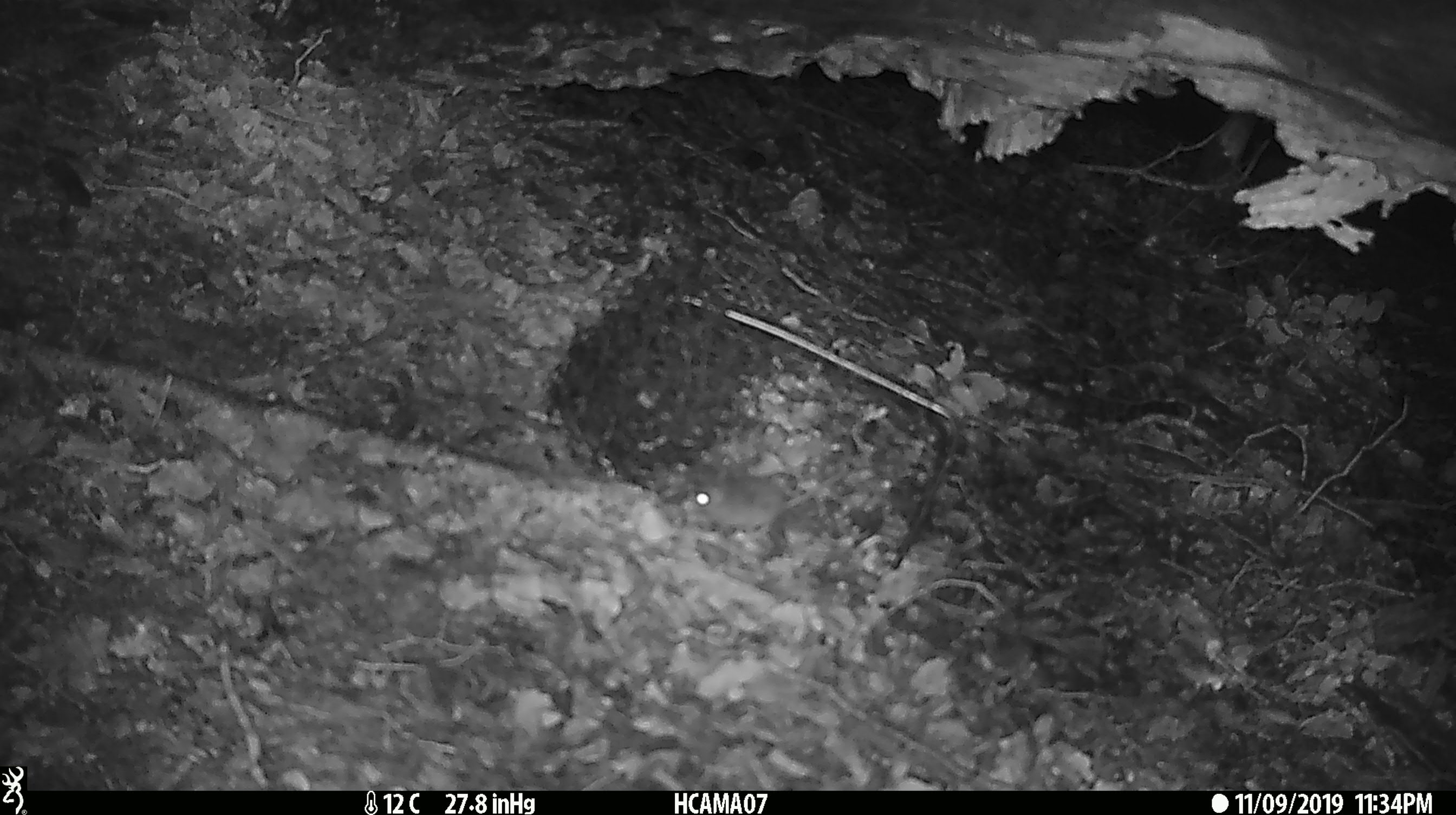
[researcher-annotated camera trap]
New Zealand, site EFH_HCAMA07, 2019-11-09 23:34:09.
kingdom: Animalia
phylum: Chordata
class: Mammalia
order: Rodentia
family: Muridae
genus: Mus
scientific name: Mus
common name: mouse